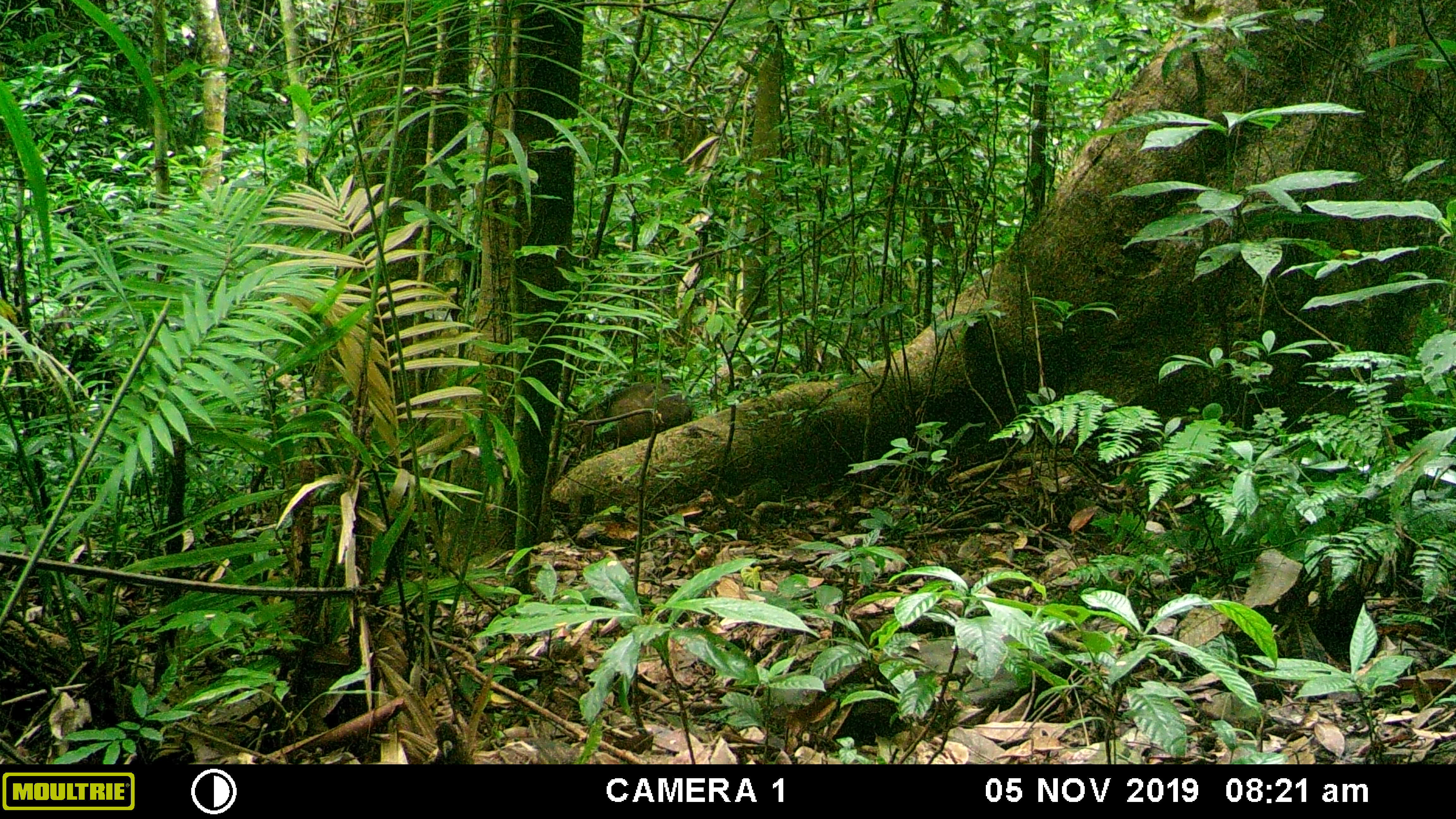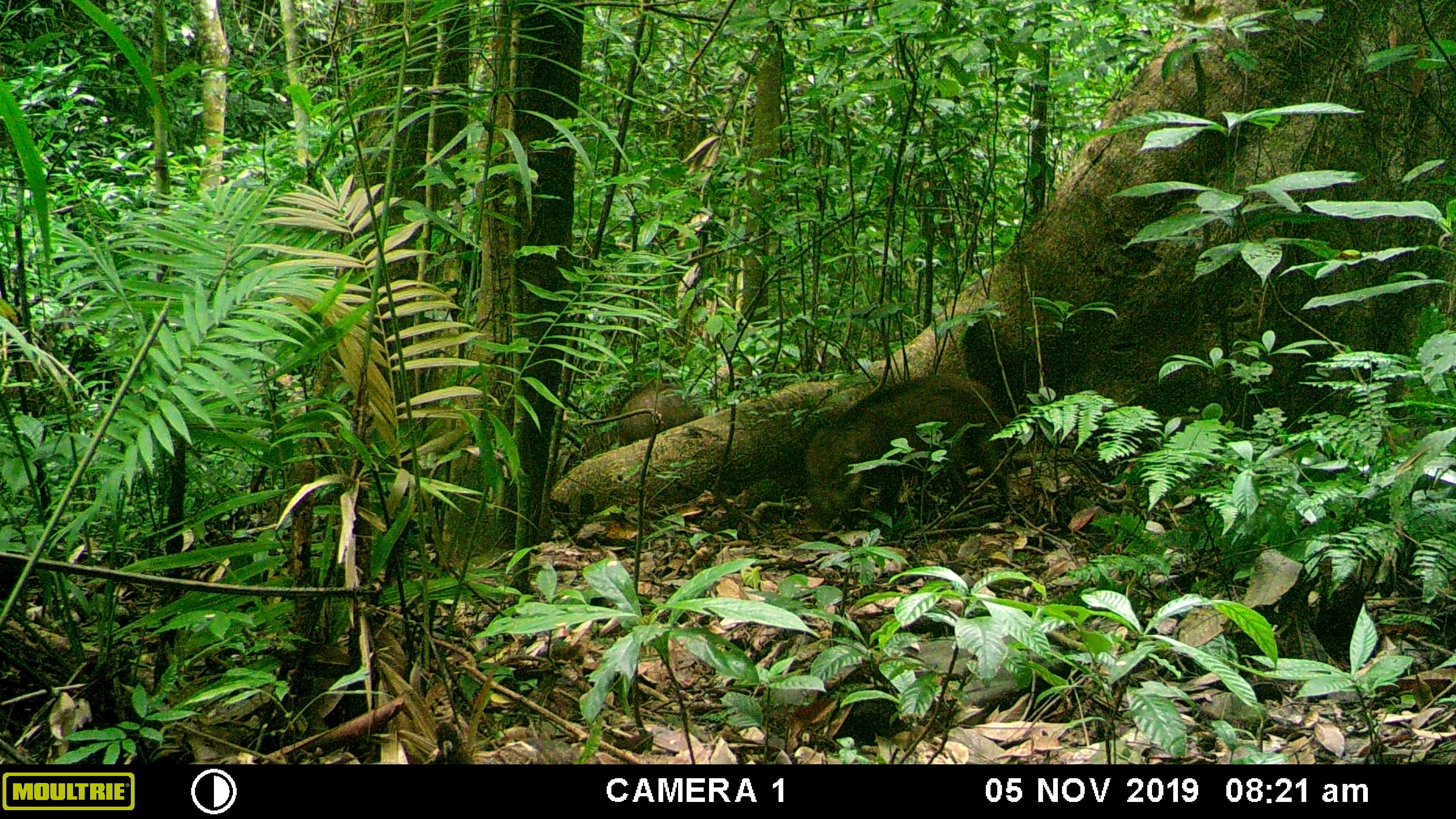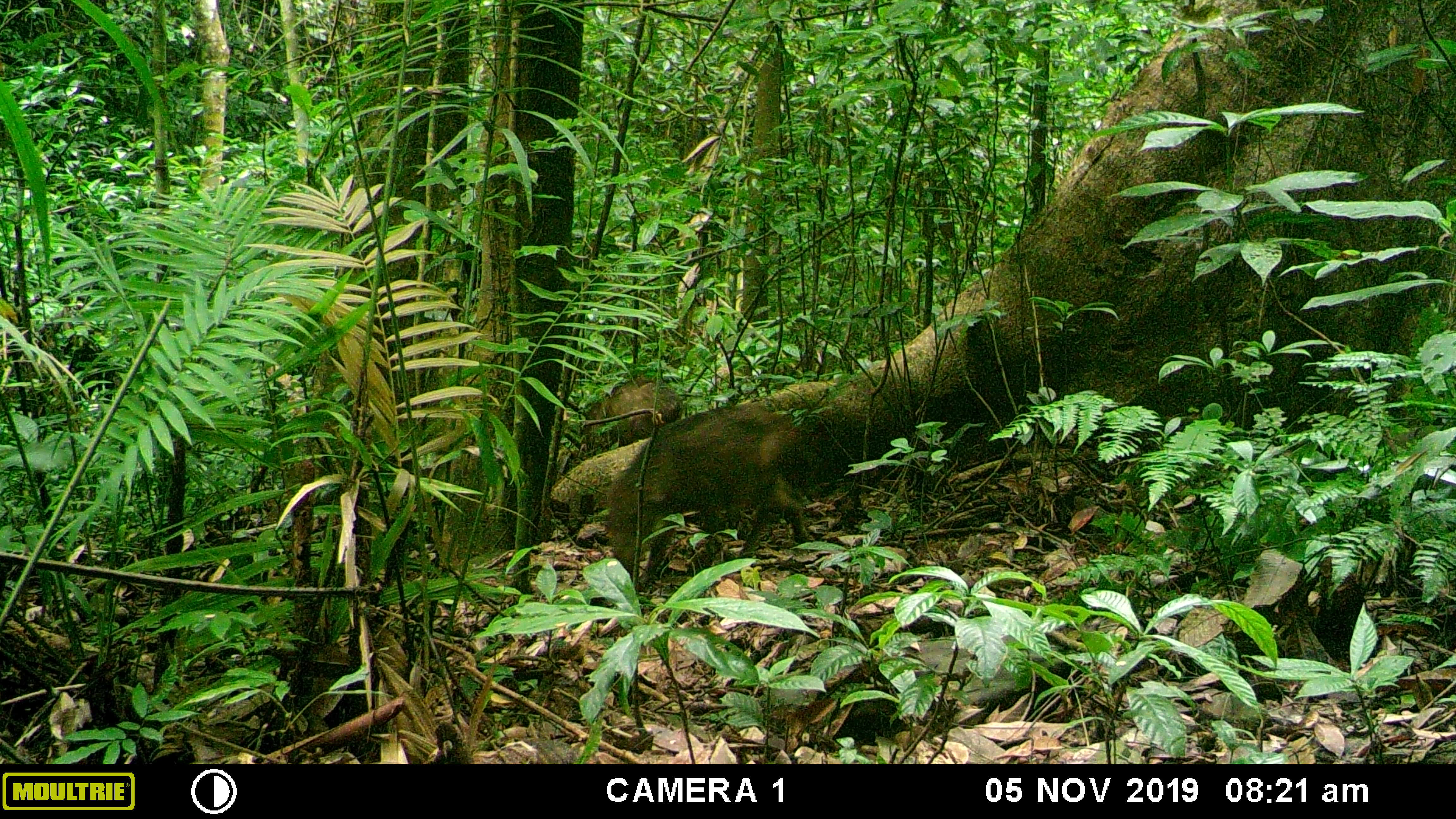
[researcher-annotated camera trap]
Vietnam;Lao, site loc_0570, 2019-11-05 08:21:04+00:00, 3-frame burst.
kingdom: Animalia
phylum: Chordata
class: Mammalia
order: Artiodactyla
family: Suidae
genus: Sus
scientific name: Sus scrofa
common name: eurasian wild pig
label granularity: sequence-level